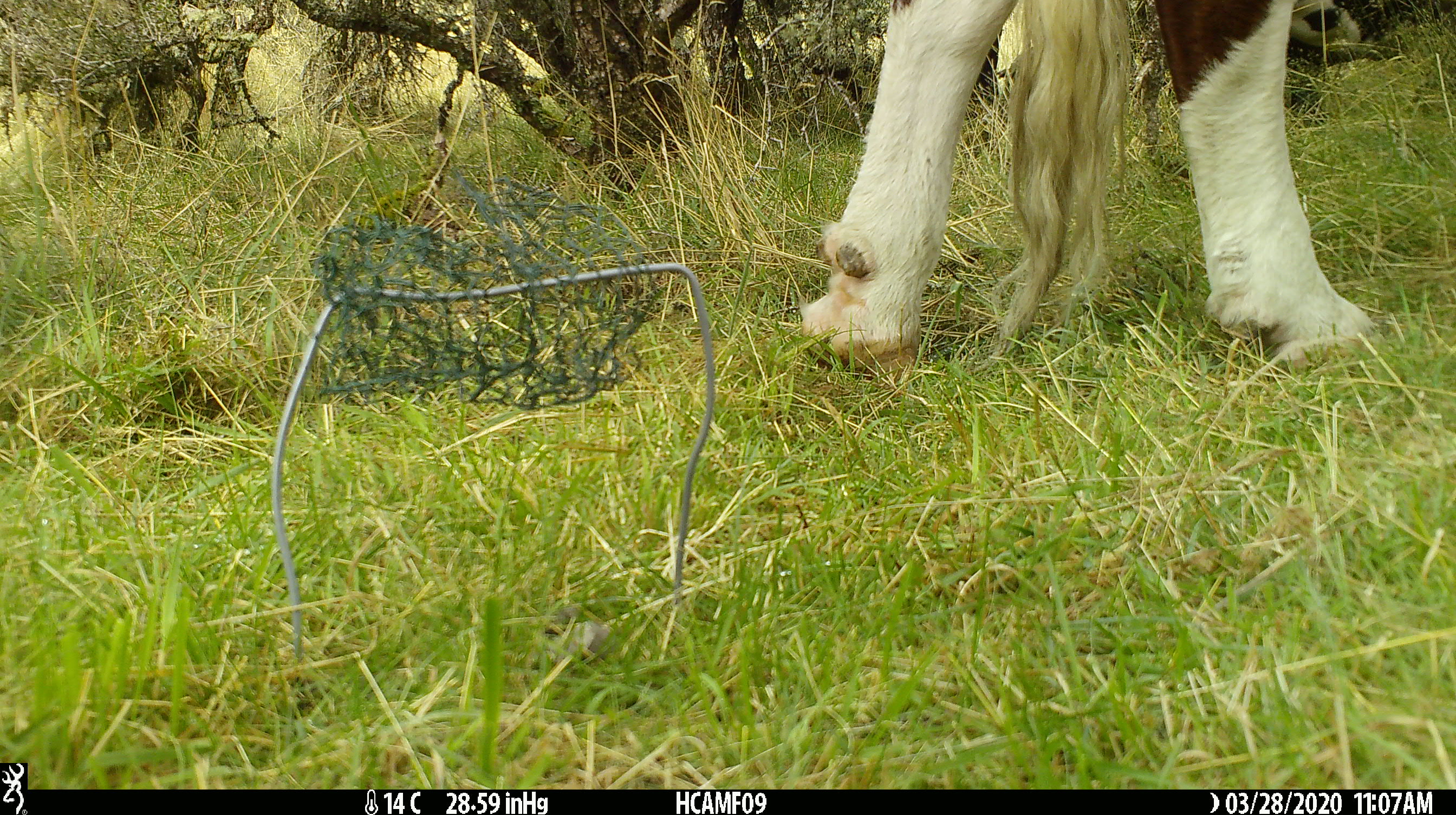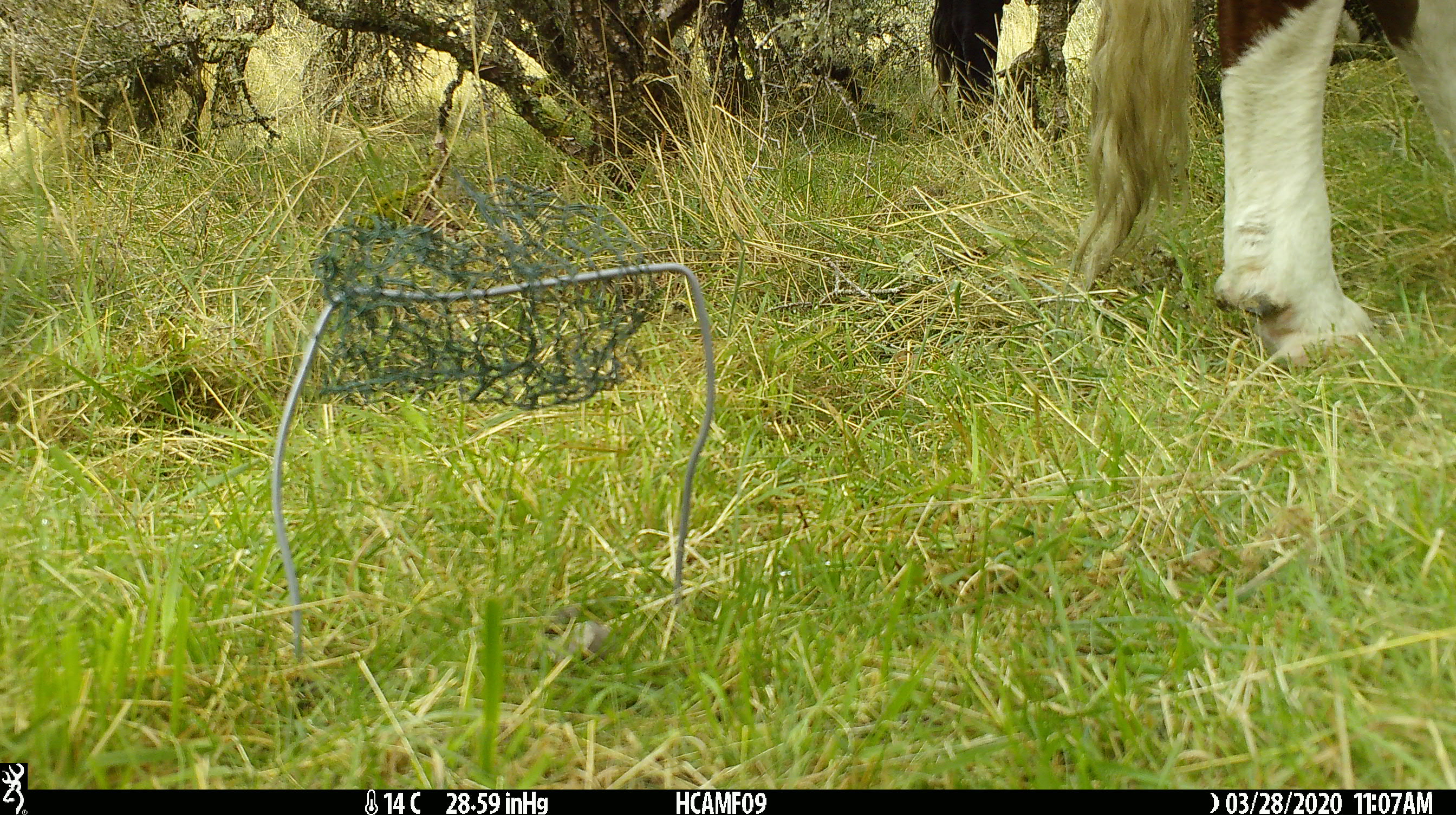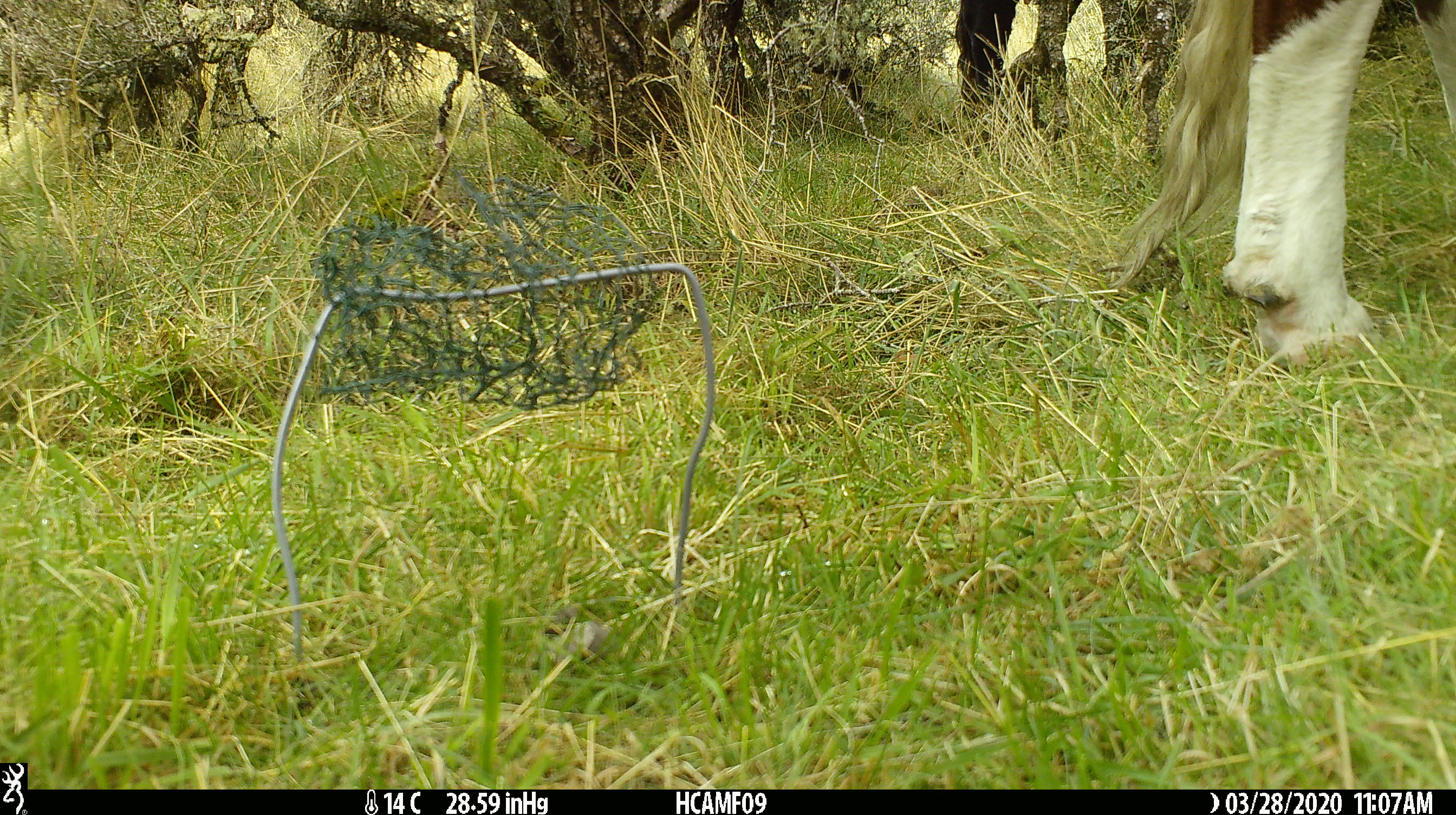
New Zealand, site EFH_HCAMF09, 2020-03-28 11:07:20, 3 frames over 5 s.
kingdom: Animalia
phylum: Chordata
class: Mammalia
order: Artiodactyla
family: Bovidae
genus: Bos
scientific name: Bos taurus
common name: domestic cow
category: cow